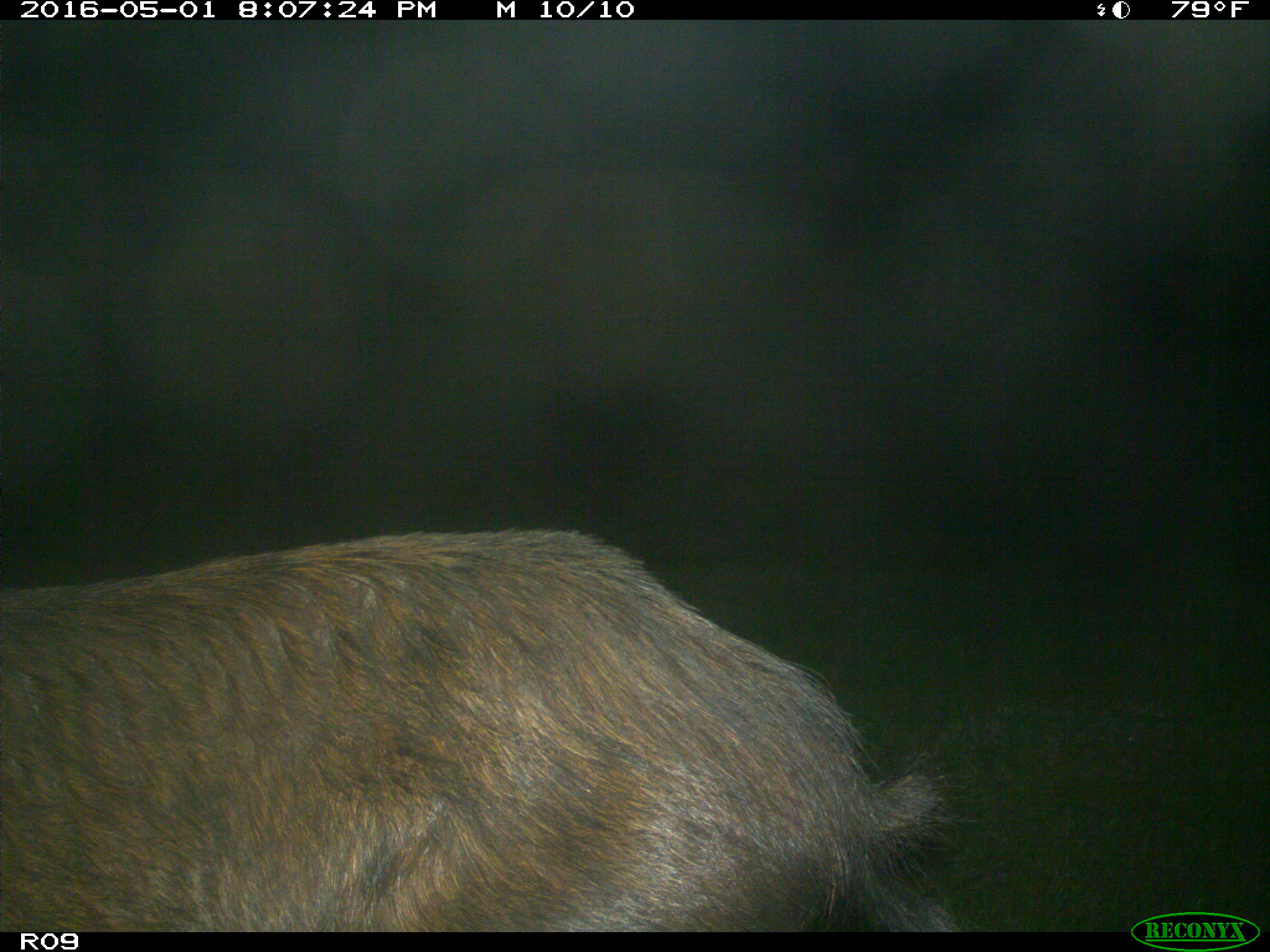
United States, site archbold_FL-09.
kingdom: Animalia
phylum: Chordata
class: Mammalia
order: Artiodactyla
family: Suidae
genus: Sus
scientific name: Sus scrofa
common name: wild boar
Sus scrofa (wild boar).